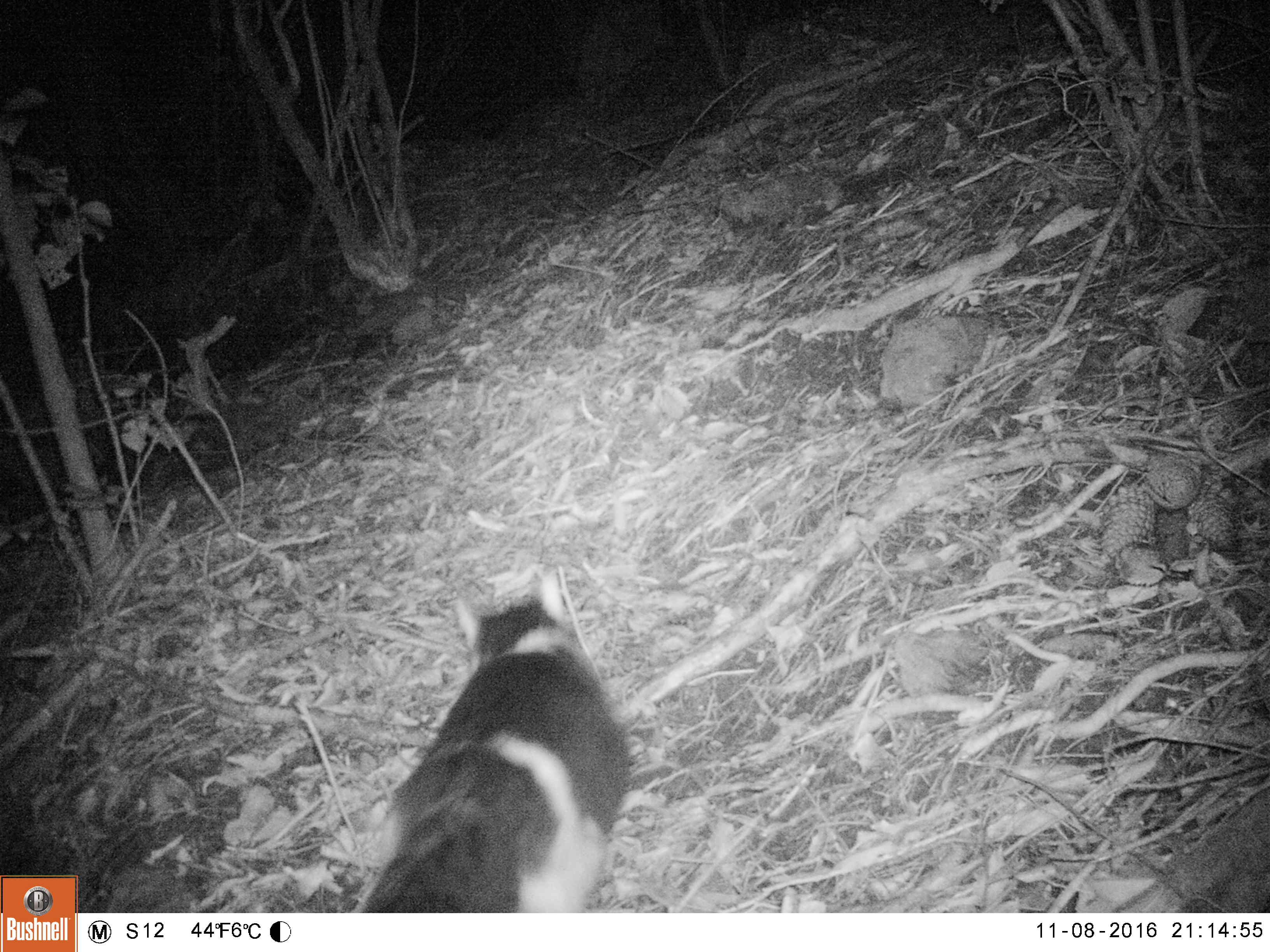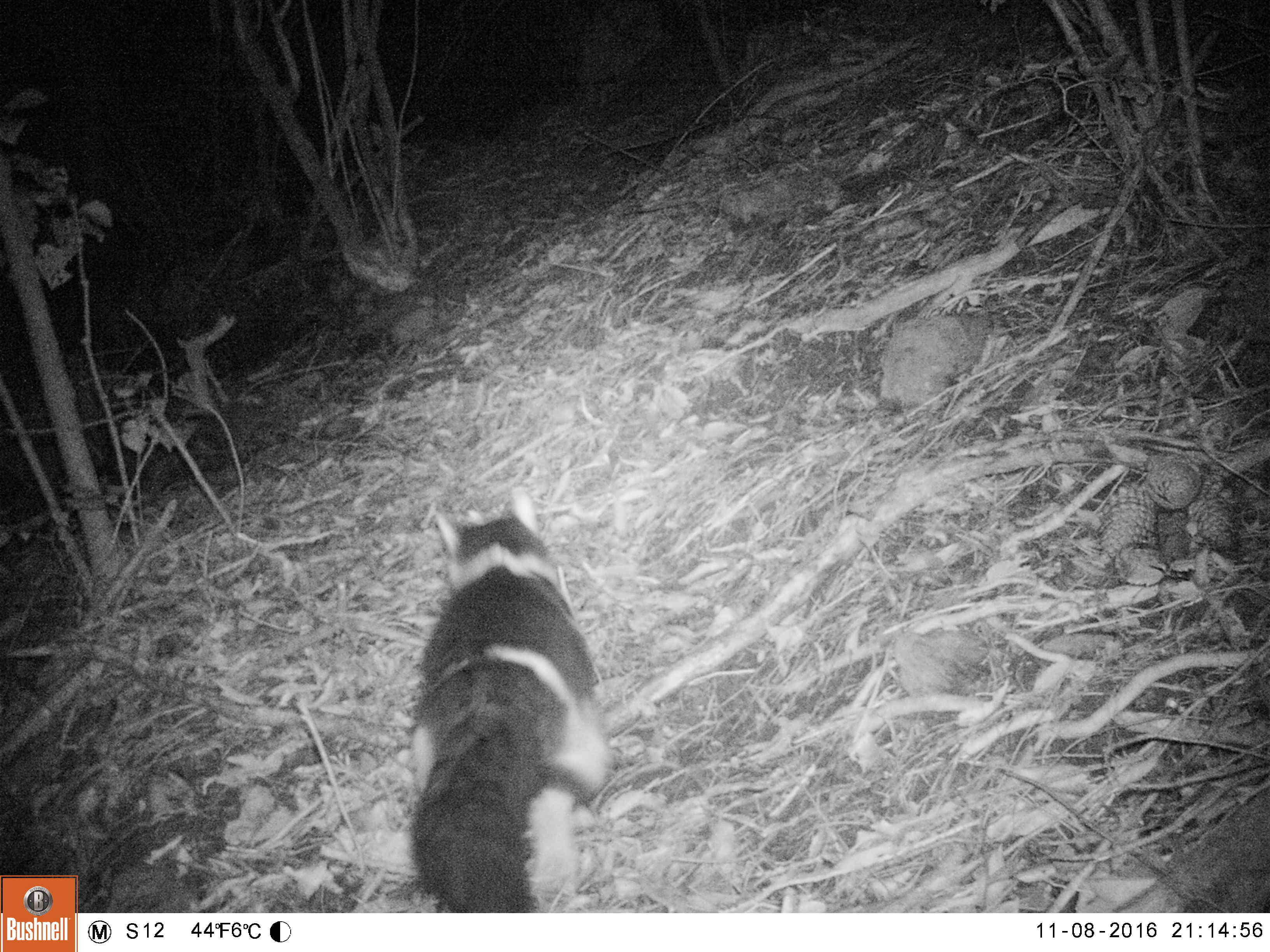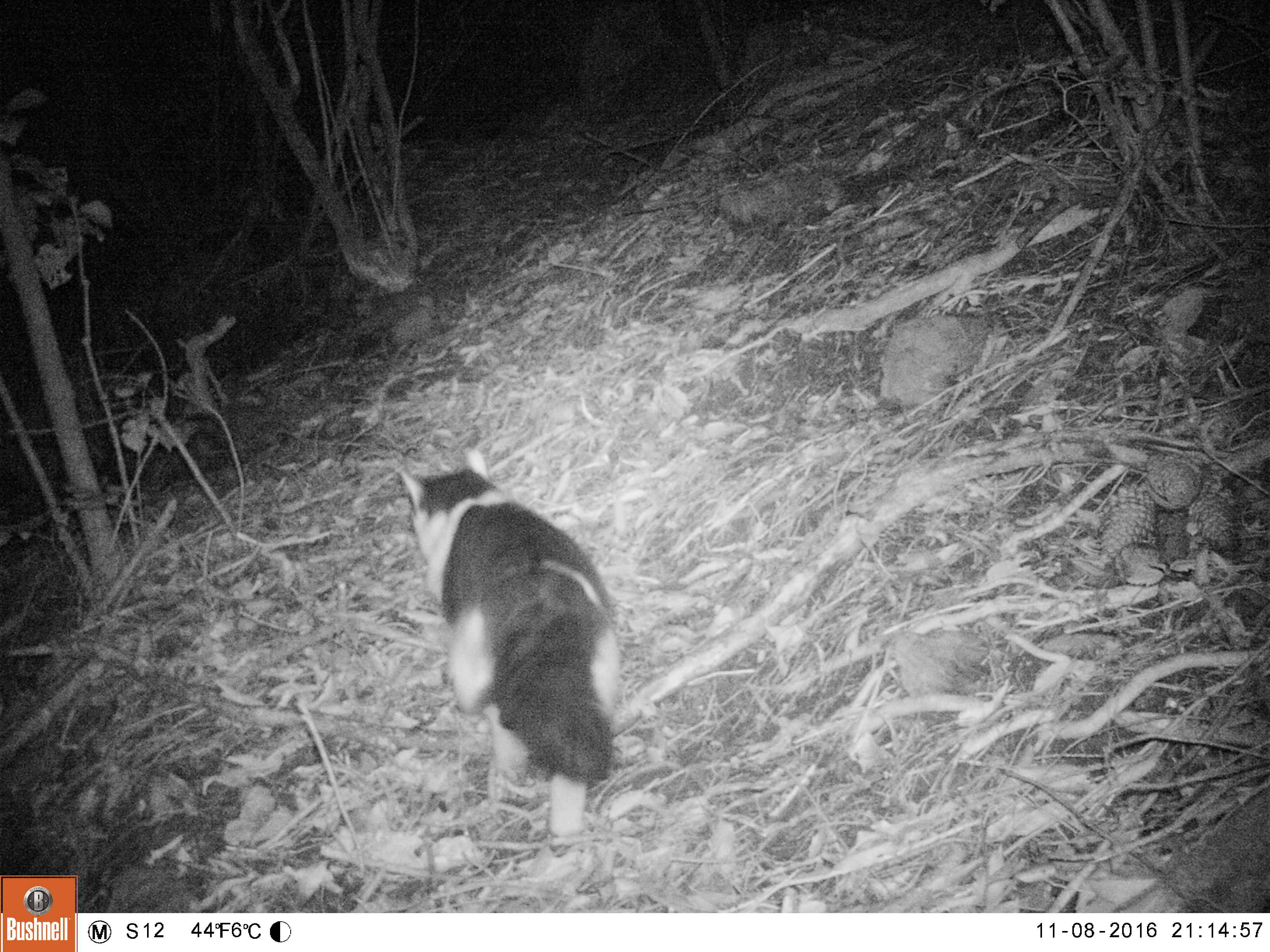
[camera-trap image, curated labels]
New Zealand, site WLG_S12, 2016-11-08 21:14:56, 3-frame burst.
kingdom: Animalia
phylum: Chordata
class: Mammalia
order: Carnivora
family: Felidae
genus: Felis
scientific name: Felis catus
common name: domestic cat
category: cat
Cat (domestic cat) (Felis catus).